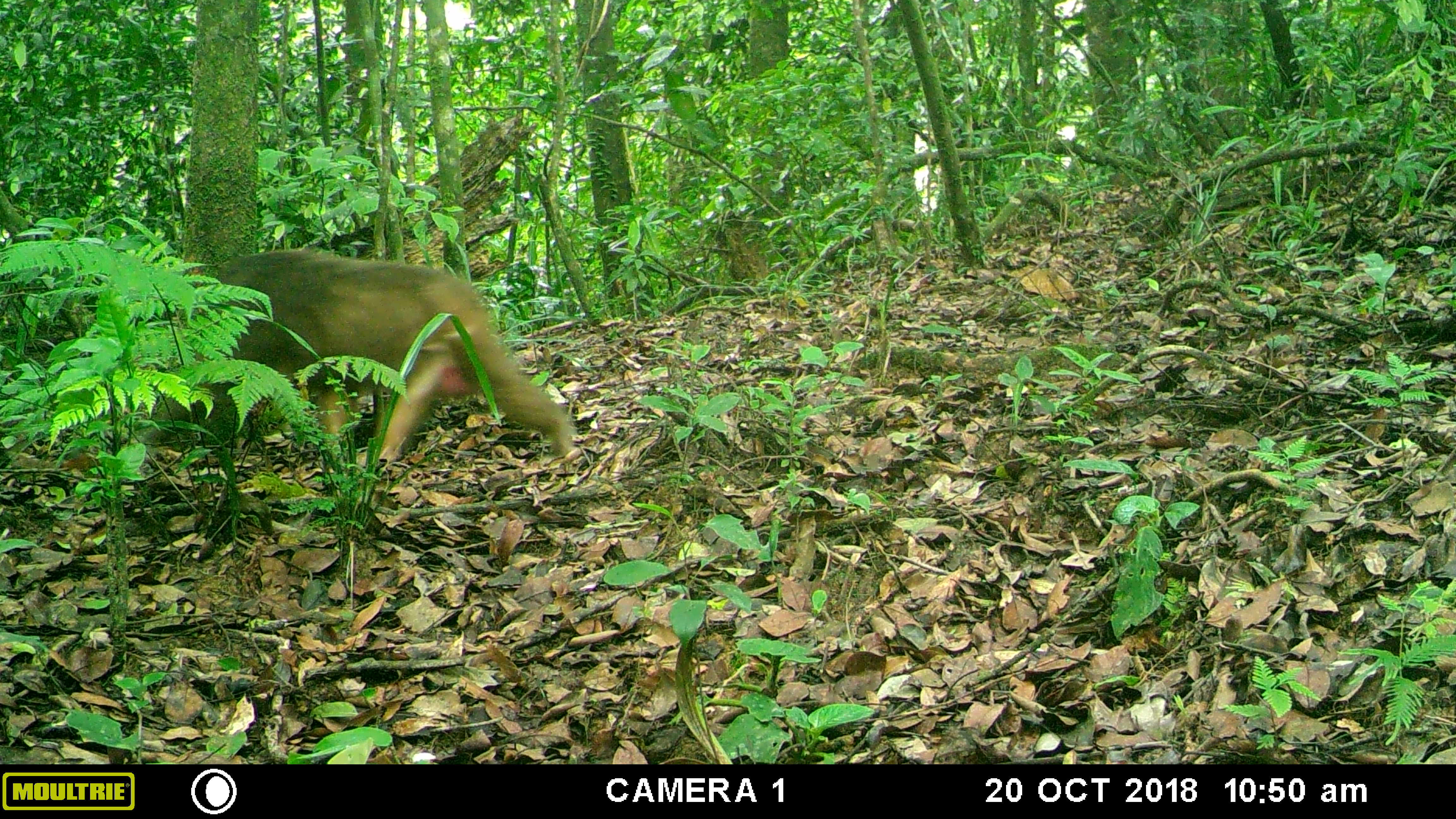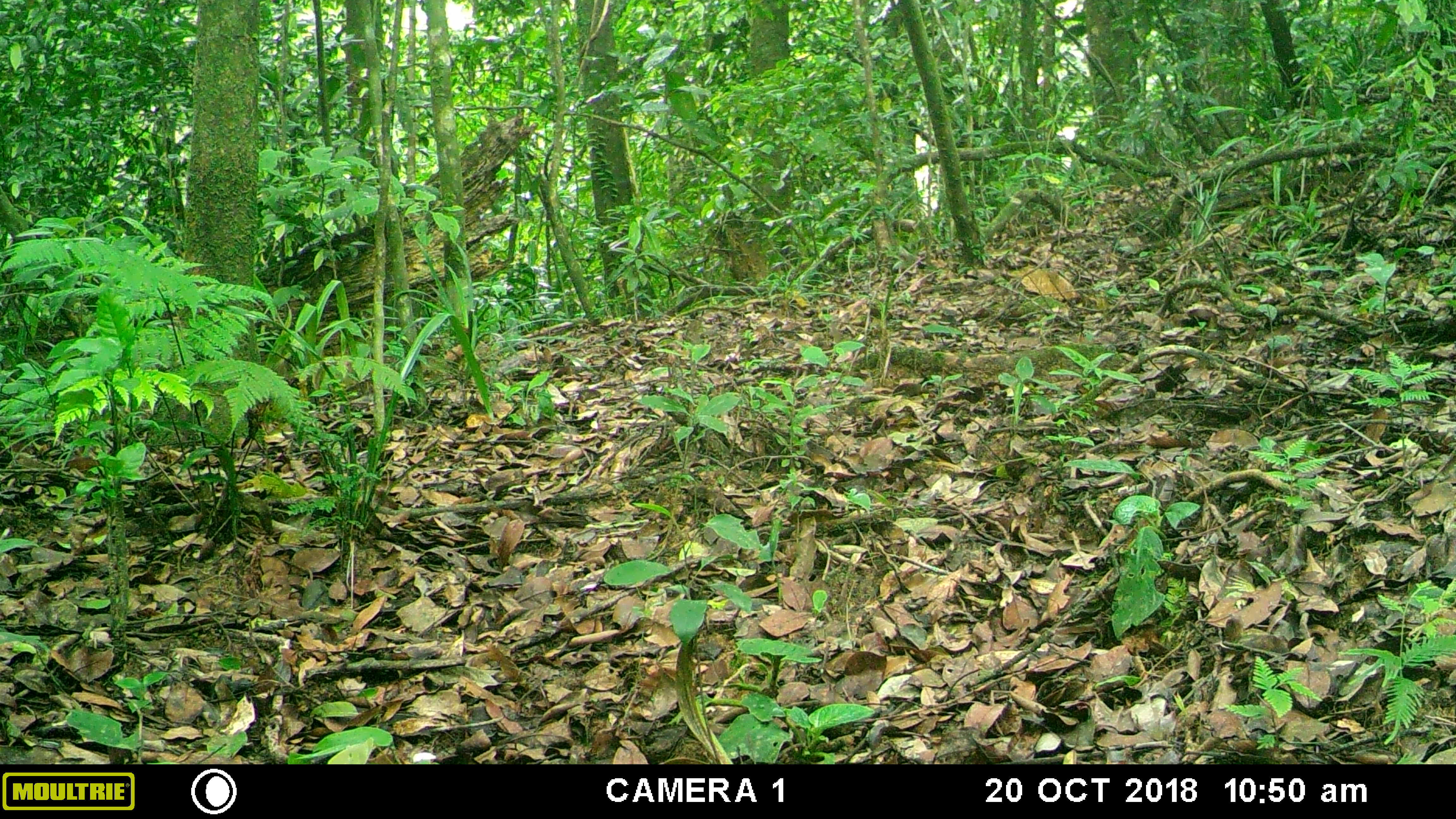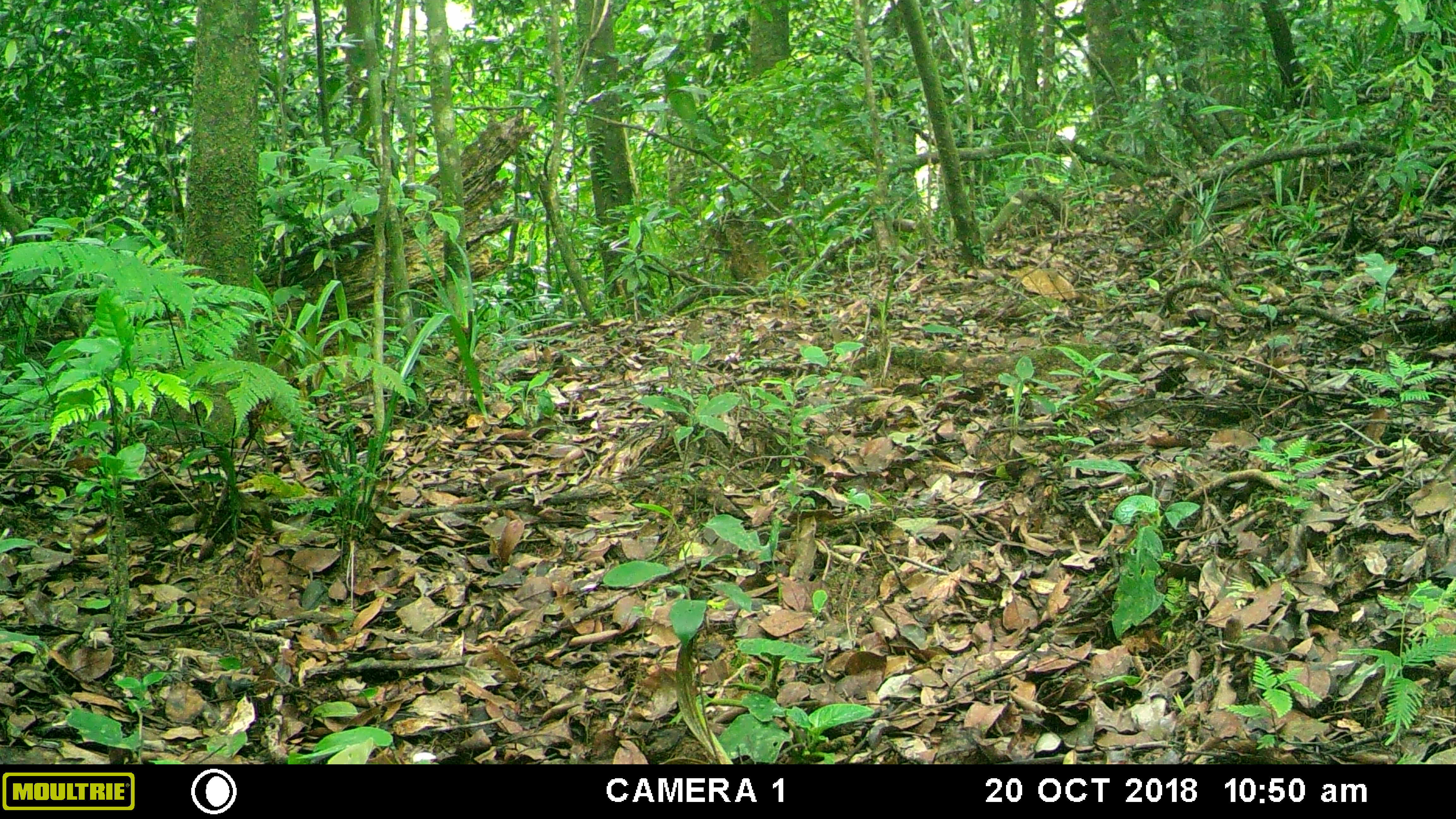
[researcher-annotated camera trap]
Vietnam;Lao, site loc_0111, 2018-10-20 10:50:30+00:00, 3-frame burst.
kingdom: Animalia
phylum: Chordata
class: Mammalia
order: Primates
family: Cercopithecidae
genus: Macaca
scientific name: Macaca arctoides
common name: stump-tailed macaque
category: stump tailed macaque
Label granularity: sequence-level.